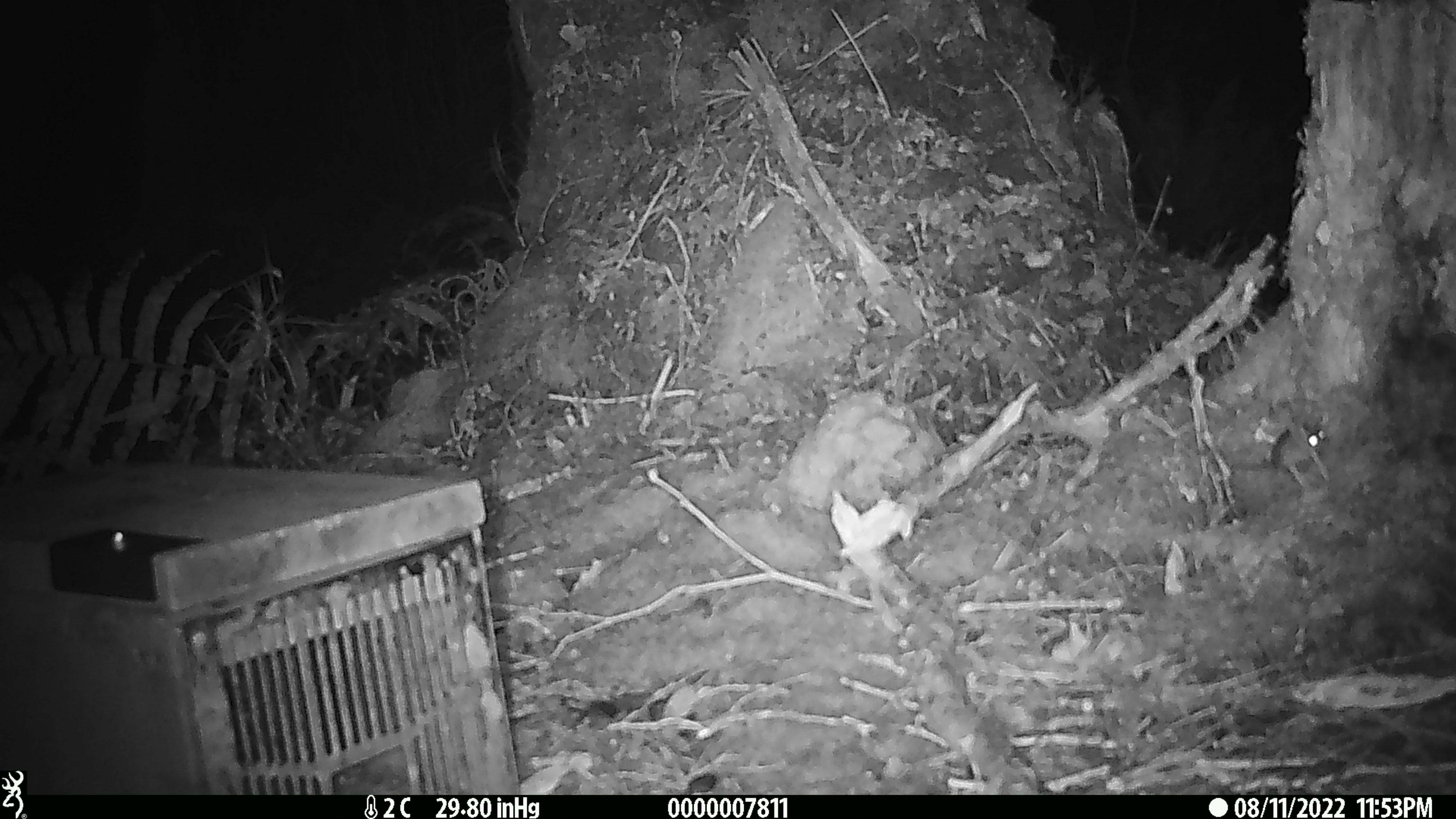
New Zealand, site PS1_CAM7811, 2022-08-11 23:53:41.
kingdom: Animalia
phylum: Chordata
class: Mammalia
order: Rodentia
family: Muridae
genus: Mus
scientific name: Mus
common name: mouse